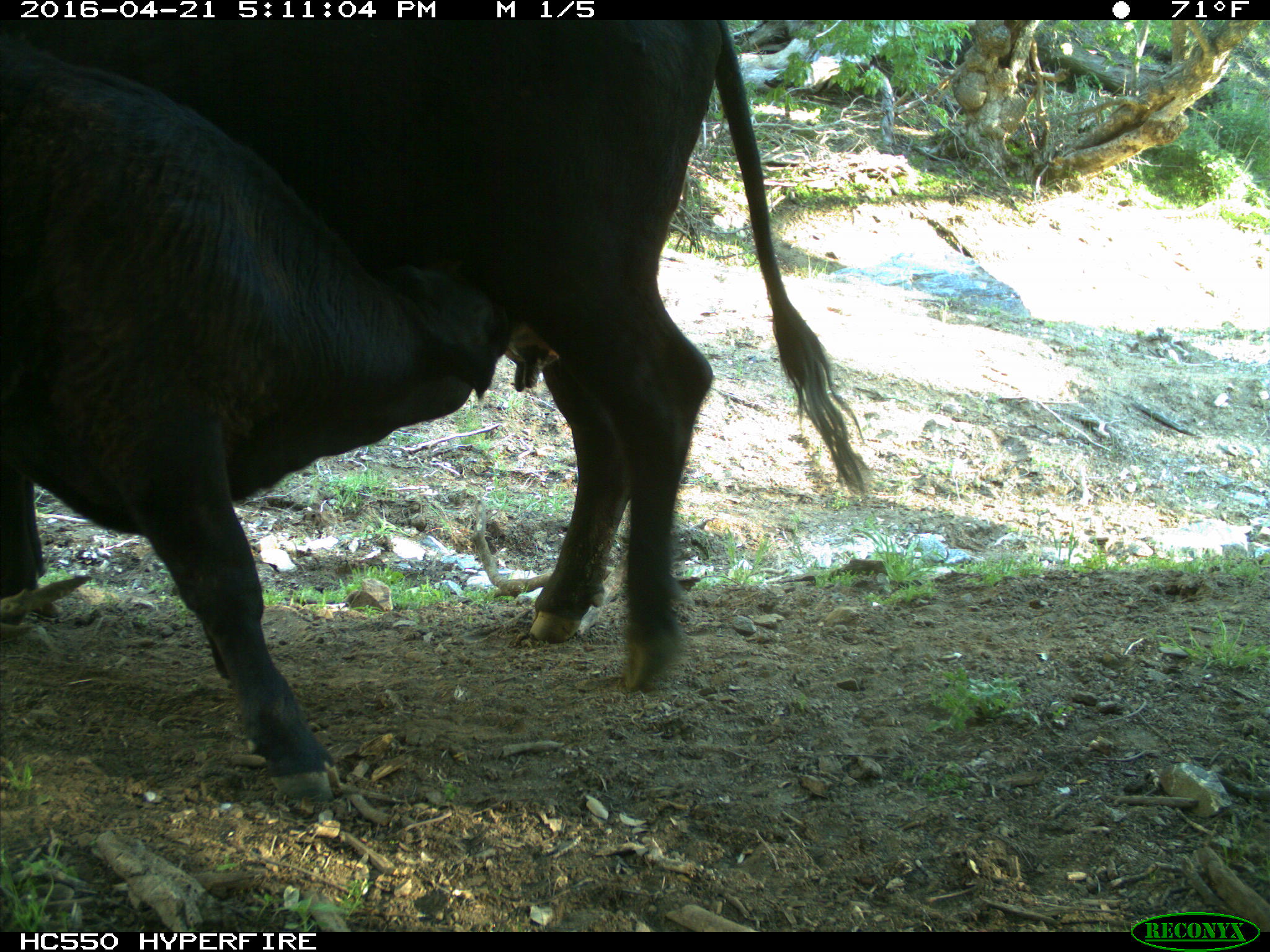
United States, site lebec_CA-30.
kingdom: Animalia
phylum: Chordata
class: Mammalia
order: Artiodactyla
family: Bovidae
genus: Bos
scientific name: Bos taurus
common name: domestic cow